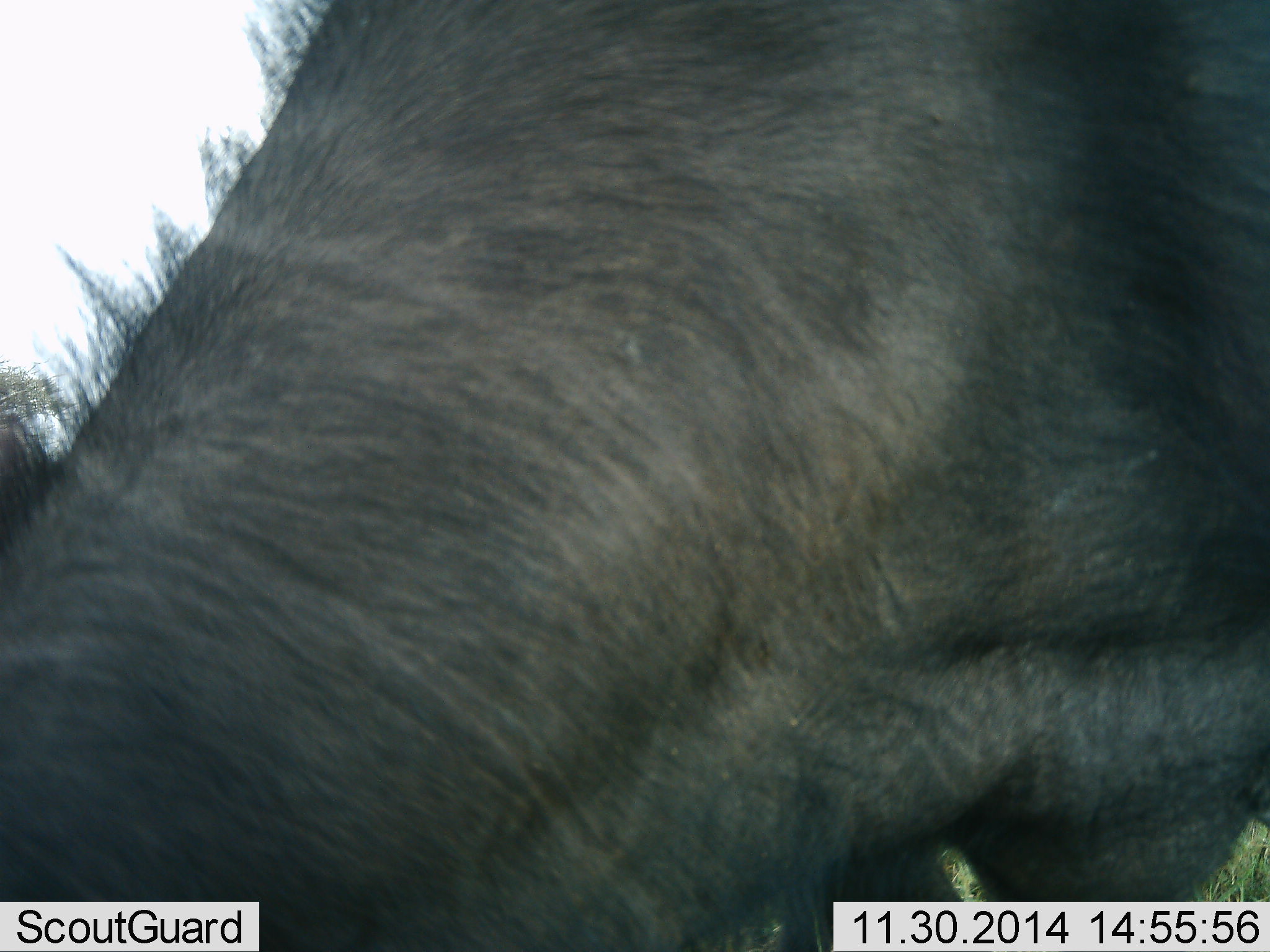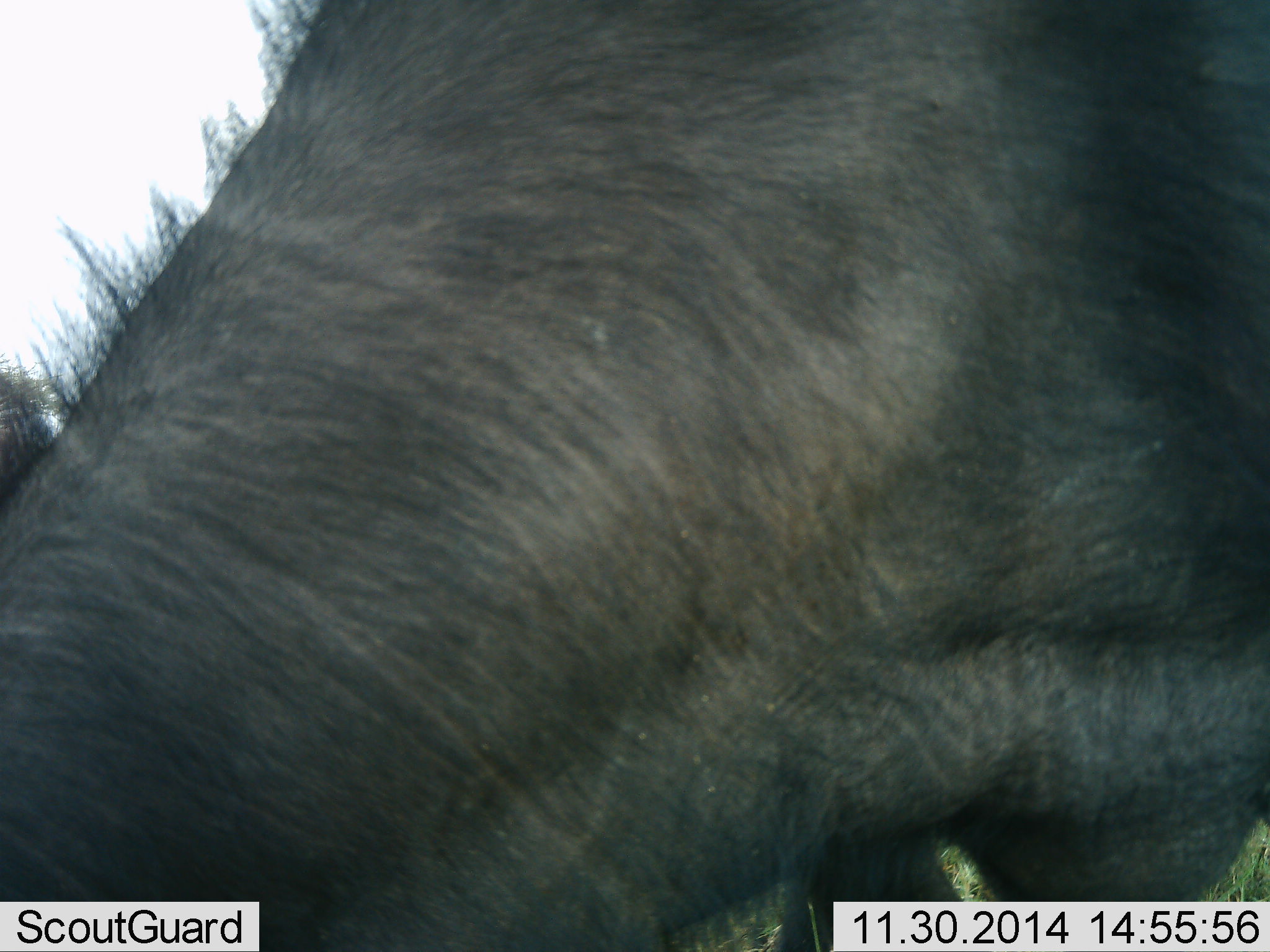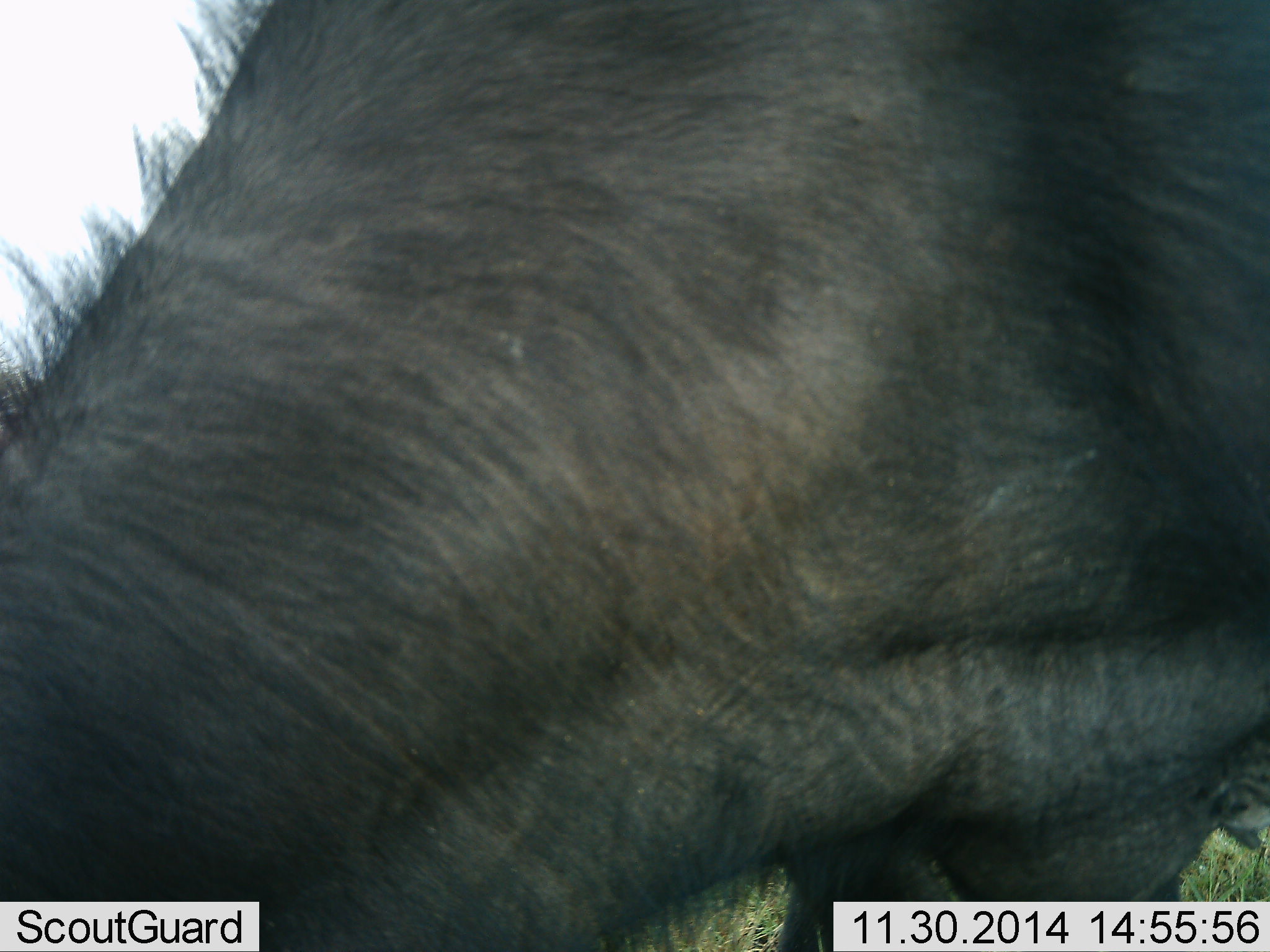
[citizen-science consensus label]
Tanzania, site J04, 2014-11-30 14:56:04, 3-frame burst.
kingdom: Animalia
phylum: Chordata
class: Mammalia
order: Artiodactyla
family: Bovidae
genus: Connochaetes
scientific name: Connochaetes taurinus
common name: blue wildebeest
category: wildebeest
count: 1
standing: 40%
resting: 0%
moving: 0%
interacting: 0%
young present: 0%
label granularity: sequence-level